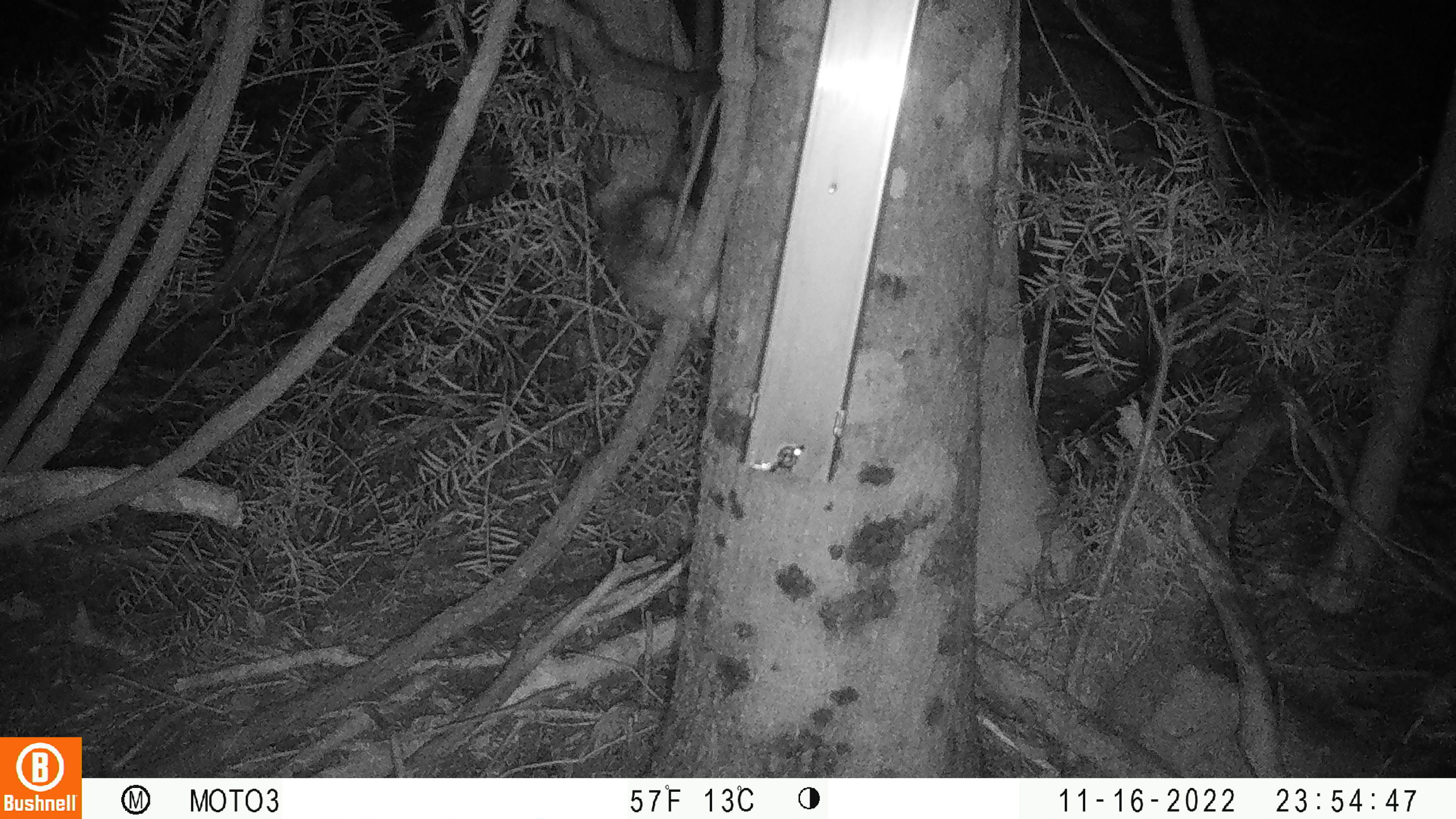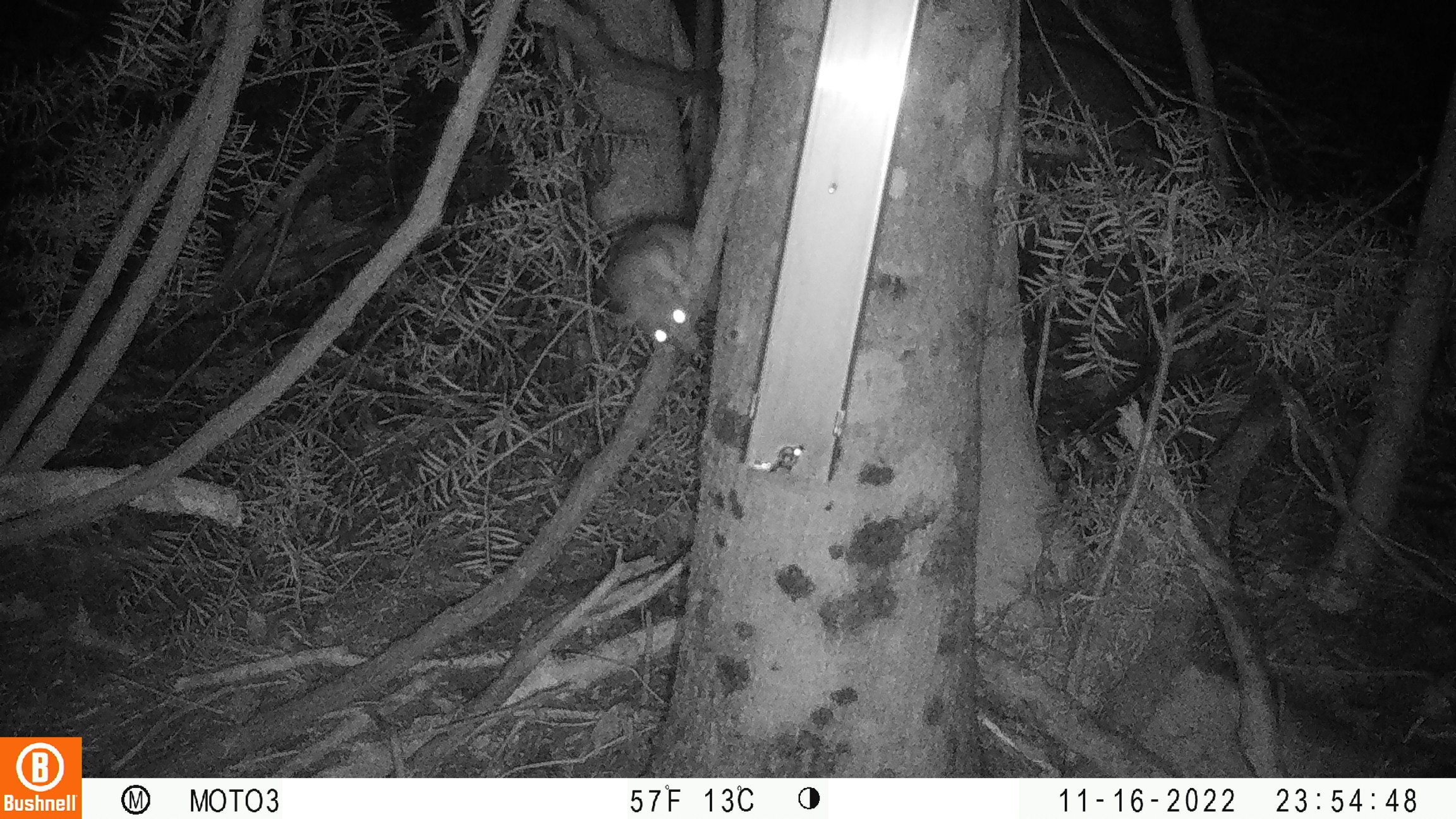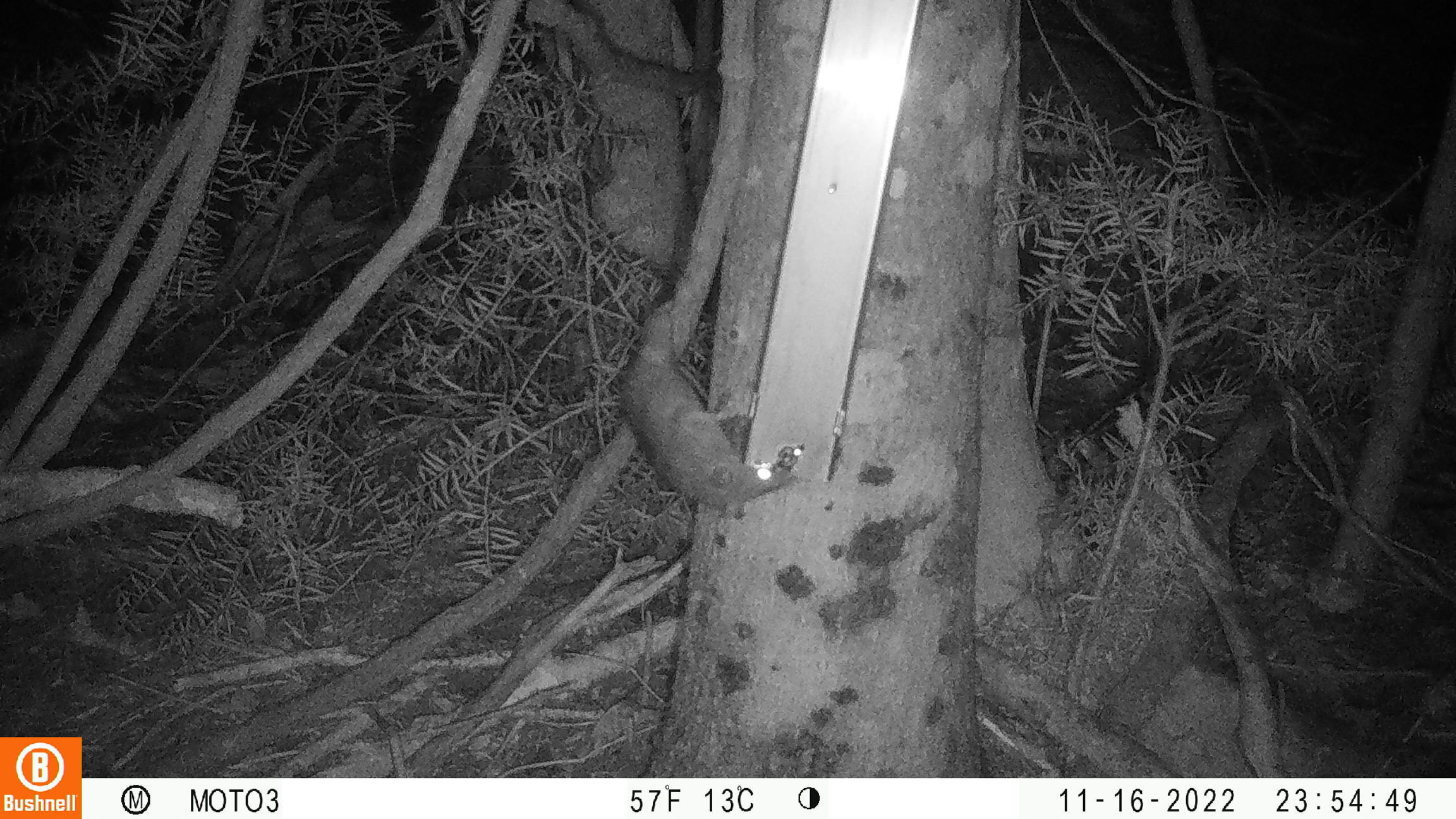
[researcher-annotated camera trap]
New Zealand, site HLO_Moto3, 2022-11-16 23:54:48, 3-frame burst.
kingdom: Animalia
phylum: Chordata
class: Mammalia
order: Rodentia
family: Muridae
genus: Rattus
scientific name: Rattus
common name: rat